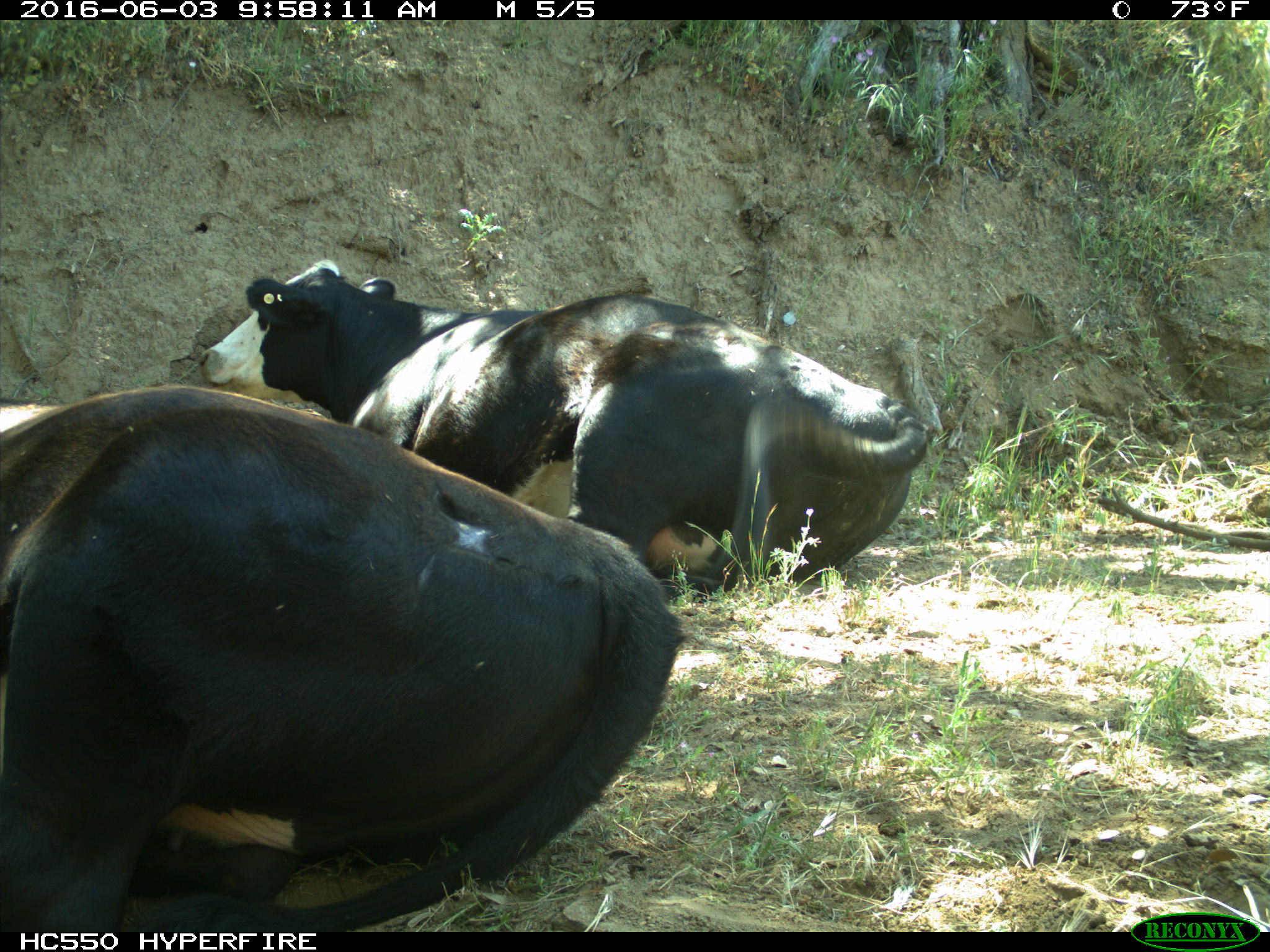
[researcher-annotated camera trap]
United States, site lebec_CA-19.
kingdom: Animalia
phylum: Chordata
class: Mammalia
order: Artiodactyla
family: Bovidae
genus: Bos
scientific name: Bos taurus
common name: domestic cow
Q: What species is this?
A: Bos taurus (domestic cow).